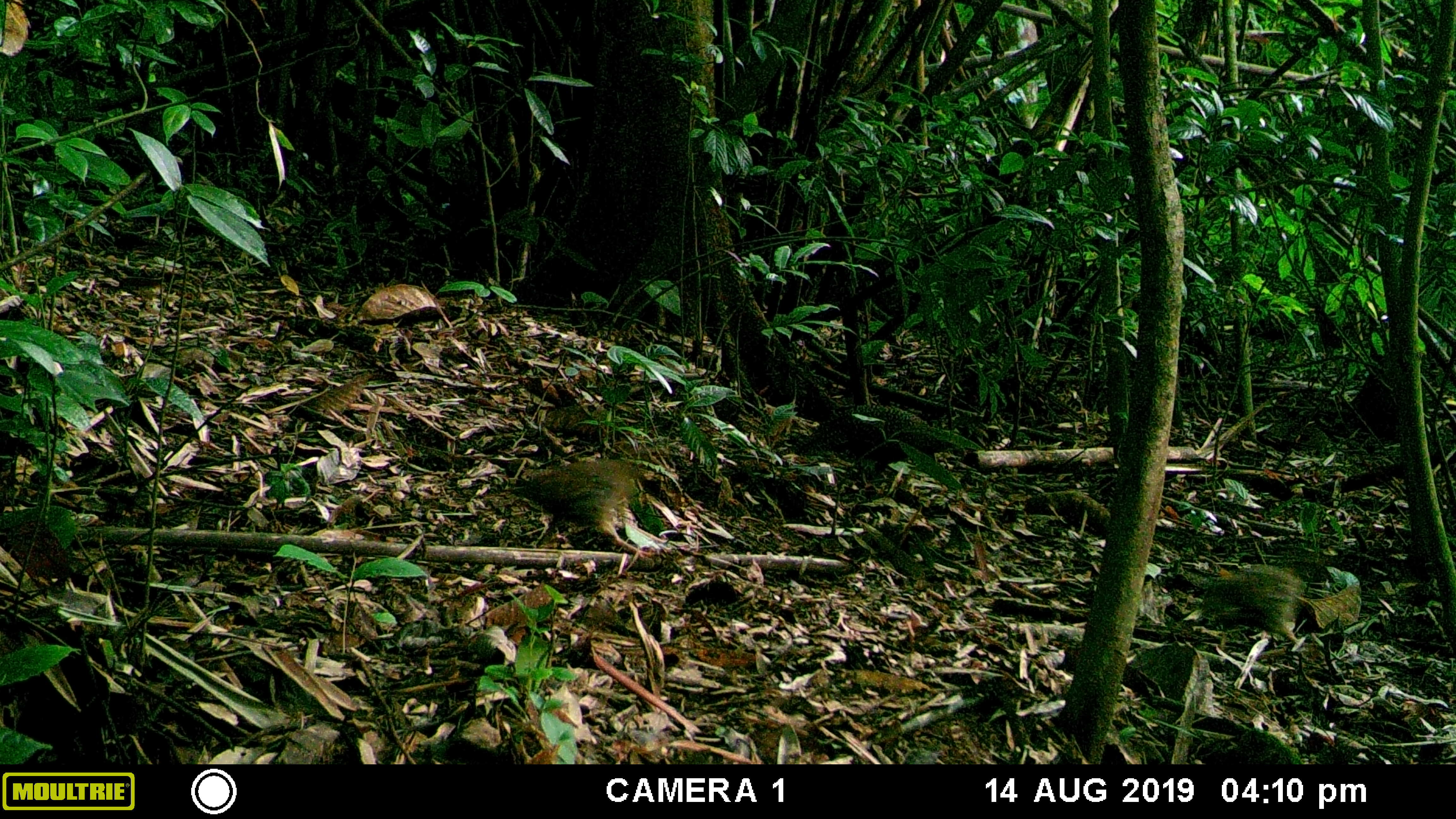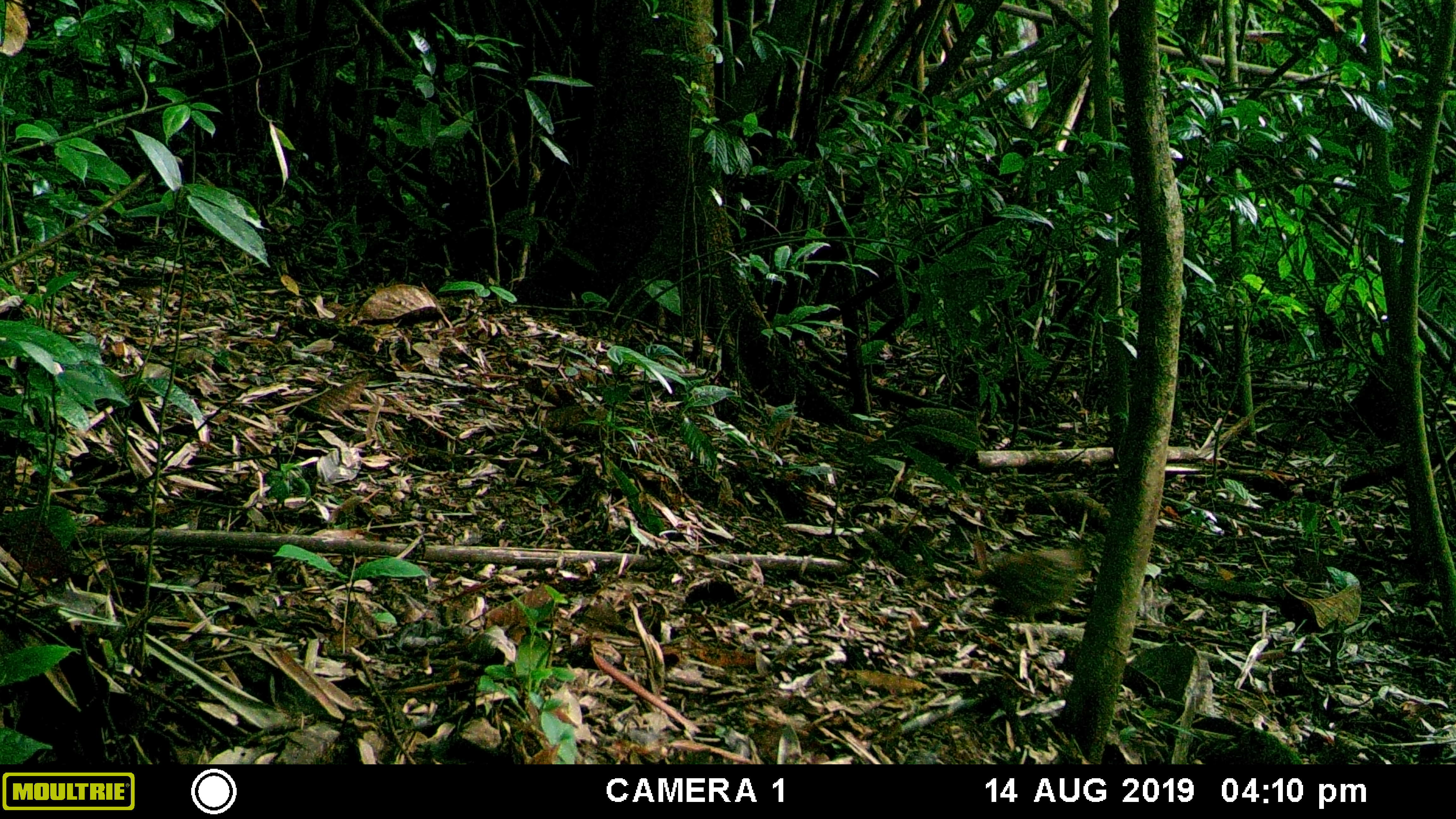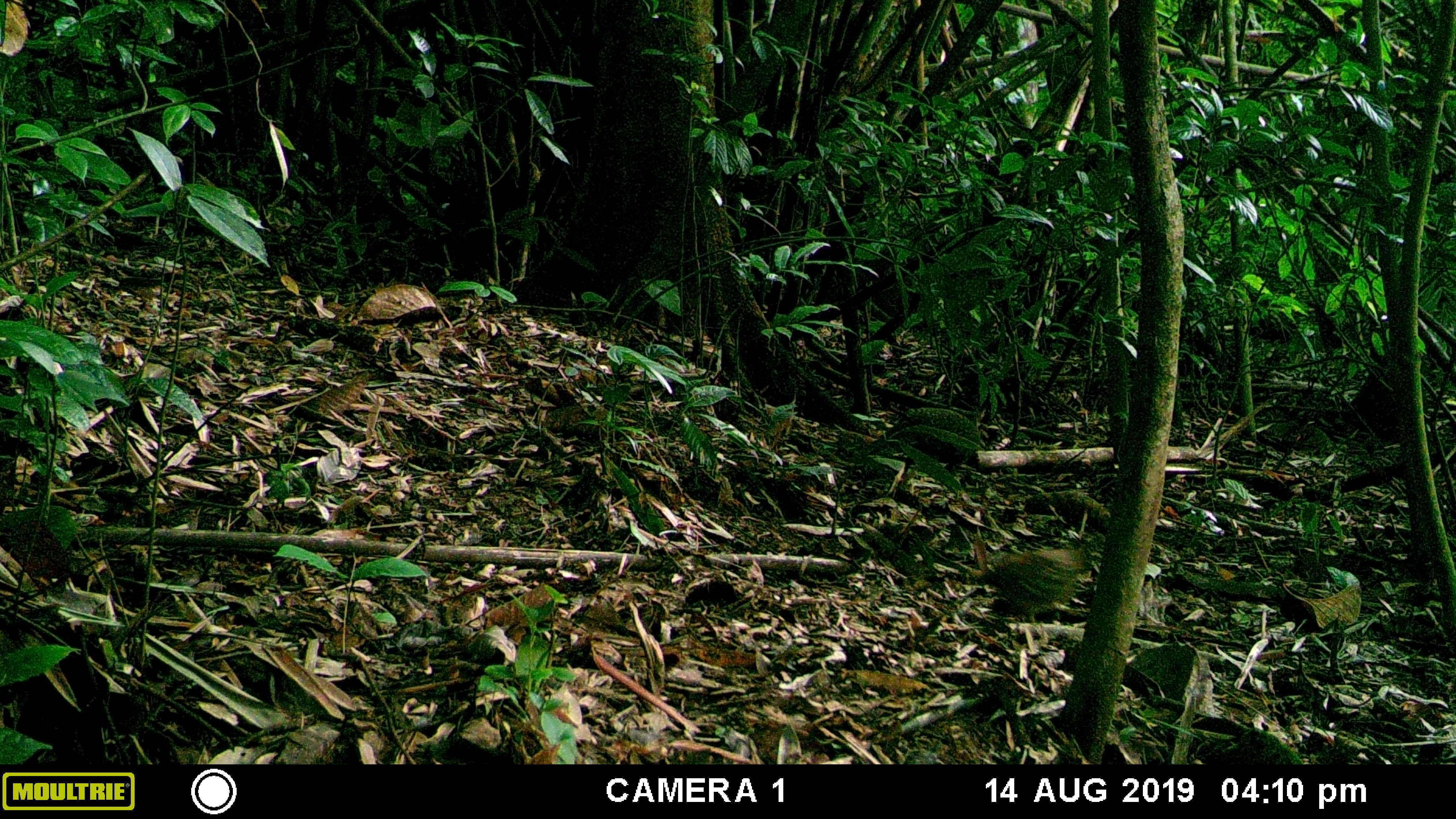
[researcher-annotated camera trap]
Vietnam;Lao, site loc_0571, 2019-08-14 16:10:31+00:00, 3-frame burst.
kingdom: Animalia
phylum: Chordata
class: Aves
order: Galliformes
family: Phasianidae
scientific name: Phasianidae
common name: partridge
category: unidentified partridge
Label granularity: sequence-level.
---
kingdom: Animalia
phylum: Chordata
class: Aves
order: Galliformes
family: Phasianidae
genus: Polyplectron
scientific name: Polyplectron bicalcaratum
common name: gray peacock-pheasant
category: grey peacock pheasant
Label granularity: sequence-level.